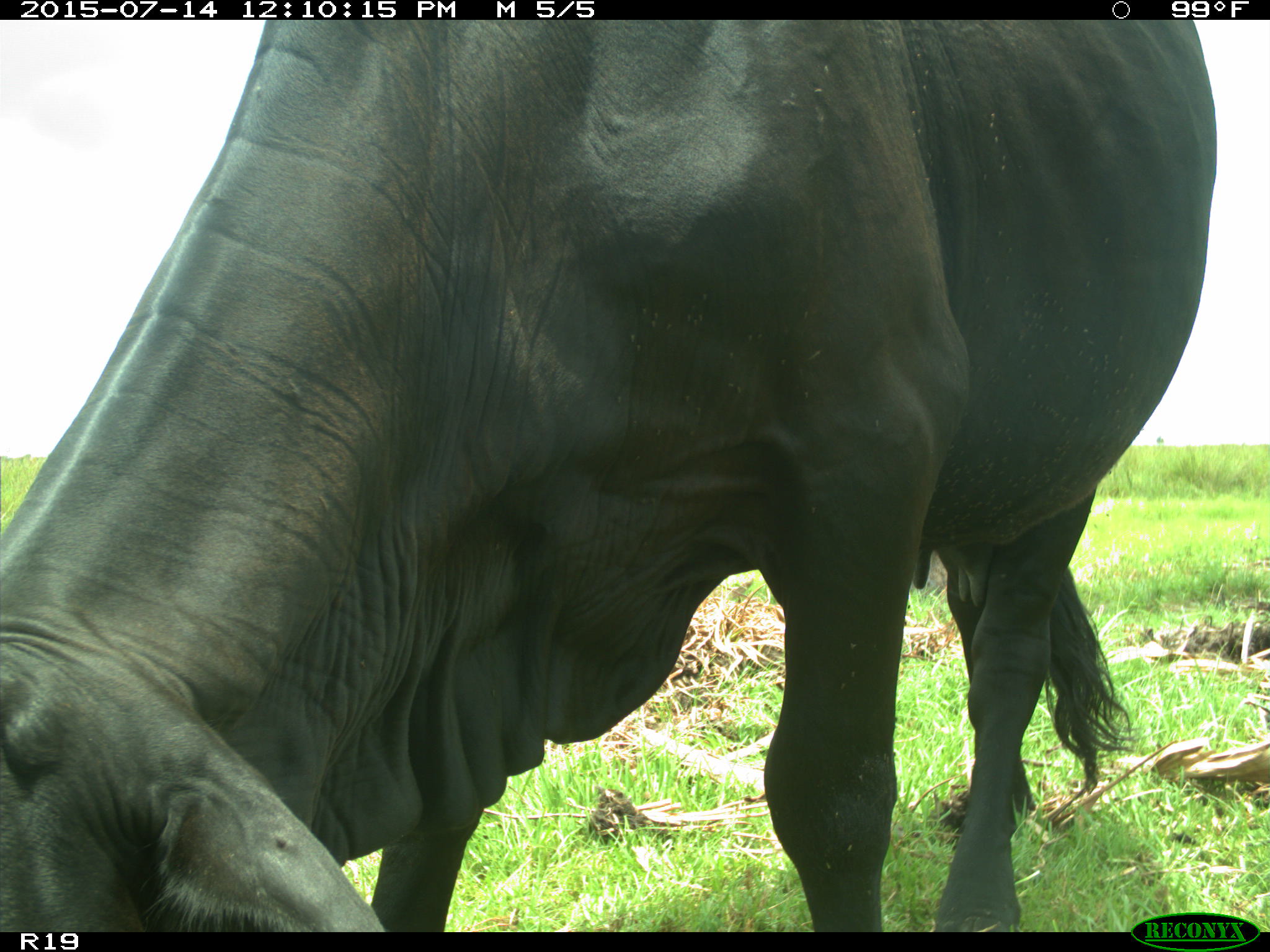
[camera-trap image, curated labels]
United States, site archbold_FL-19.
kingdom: Animalia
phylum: Chordata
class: Mammalia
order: Artiodactyla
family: Bovidae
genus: Bos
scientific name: Bos taurus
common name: domestic cow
Bos taurus (domestic cow).